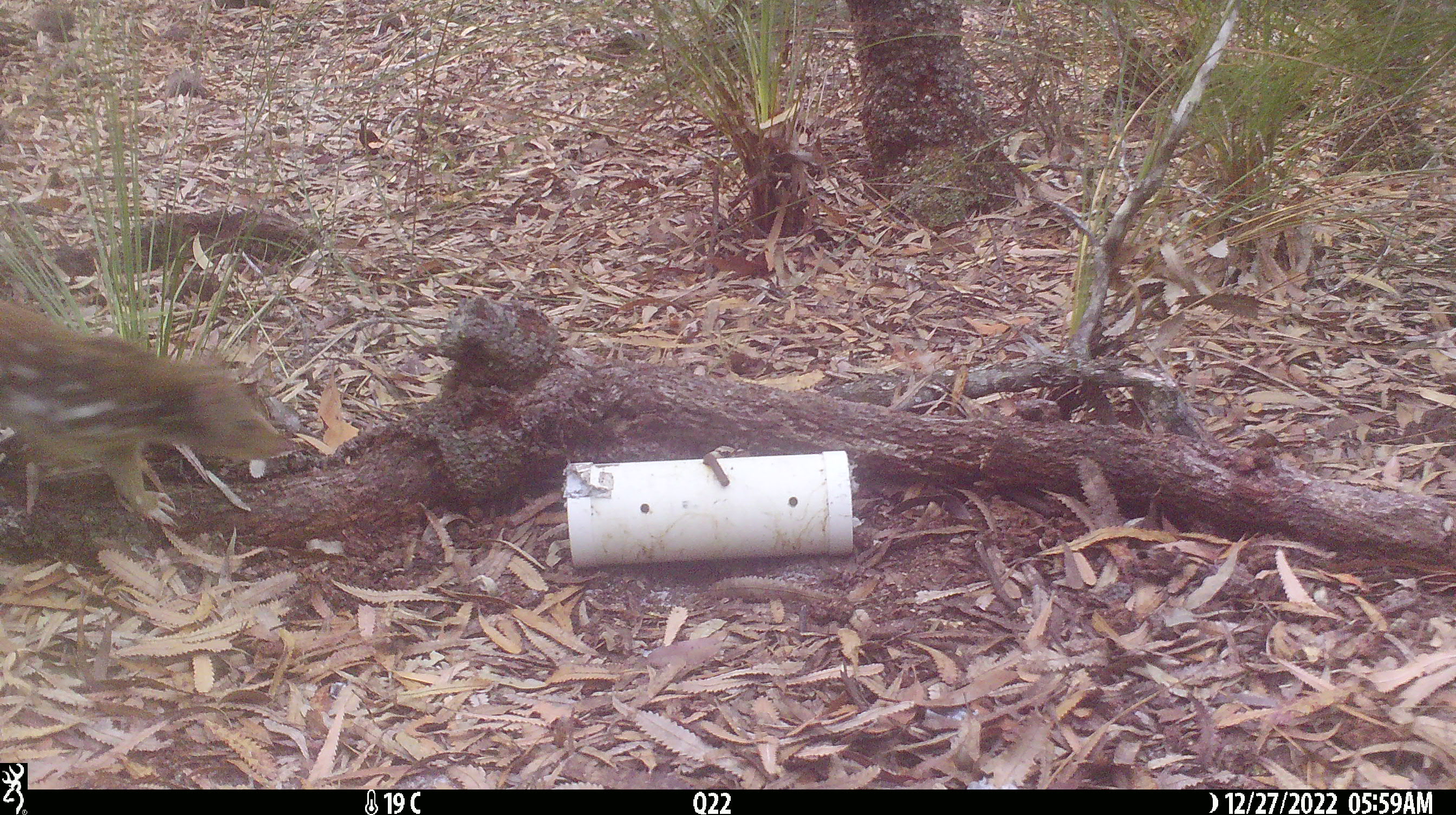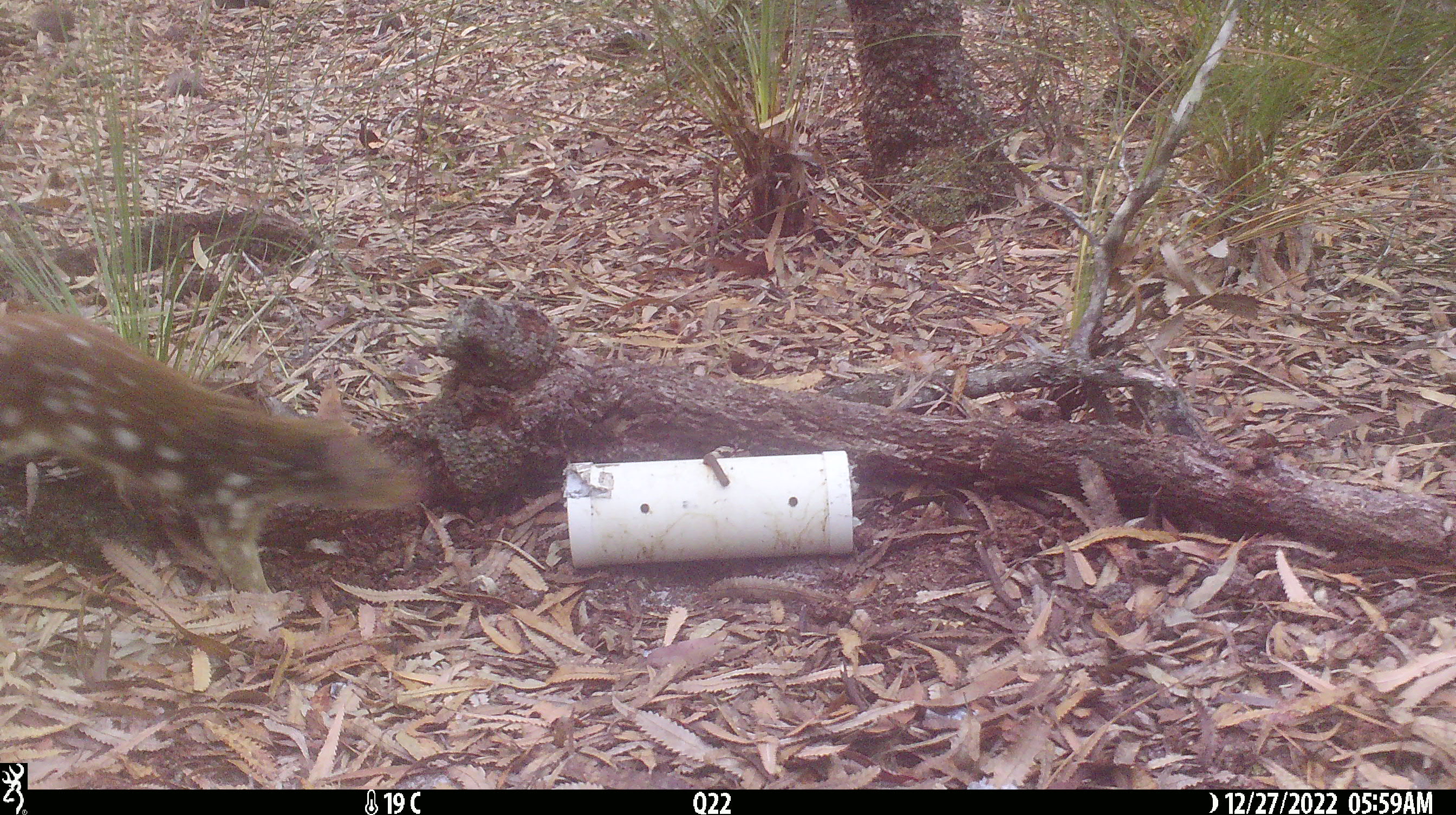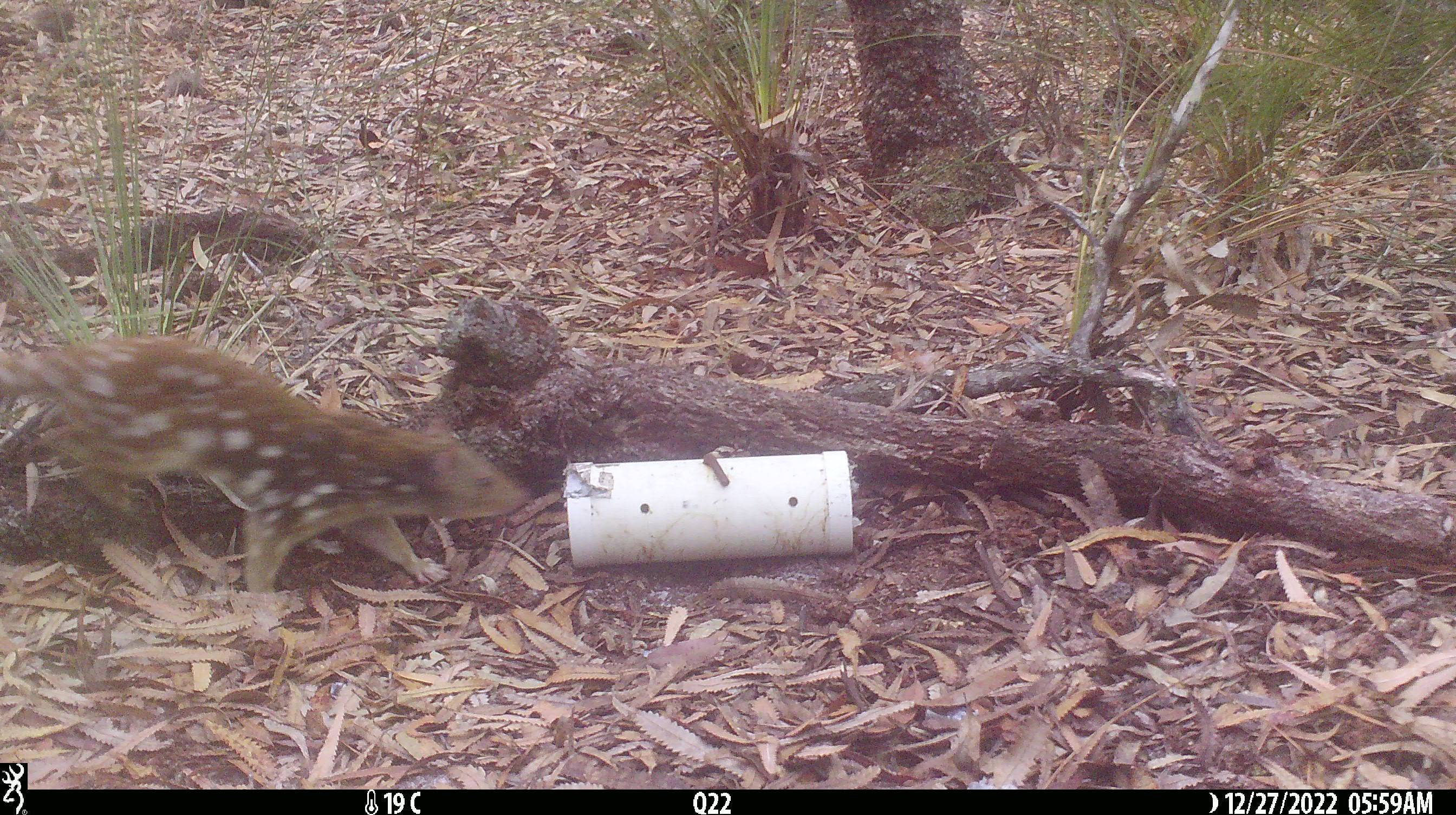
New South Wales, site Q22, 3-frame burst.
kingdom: Animalia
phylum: Chordata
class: Mammalia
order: Dasyuromorphia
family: Dasyuridae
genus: Dasyurus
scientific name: Dasyurus maculatus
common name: spotted-tailed quoll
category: quoll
Quoll (spotted-tailed quoll) (Dasyurus maculatus).